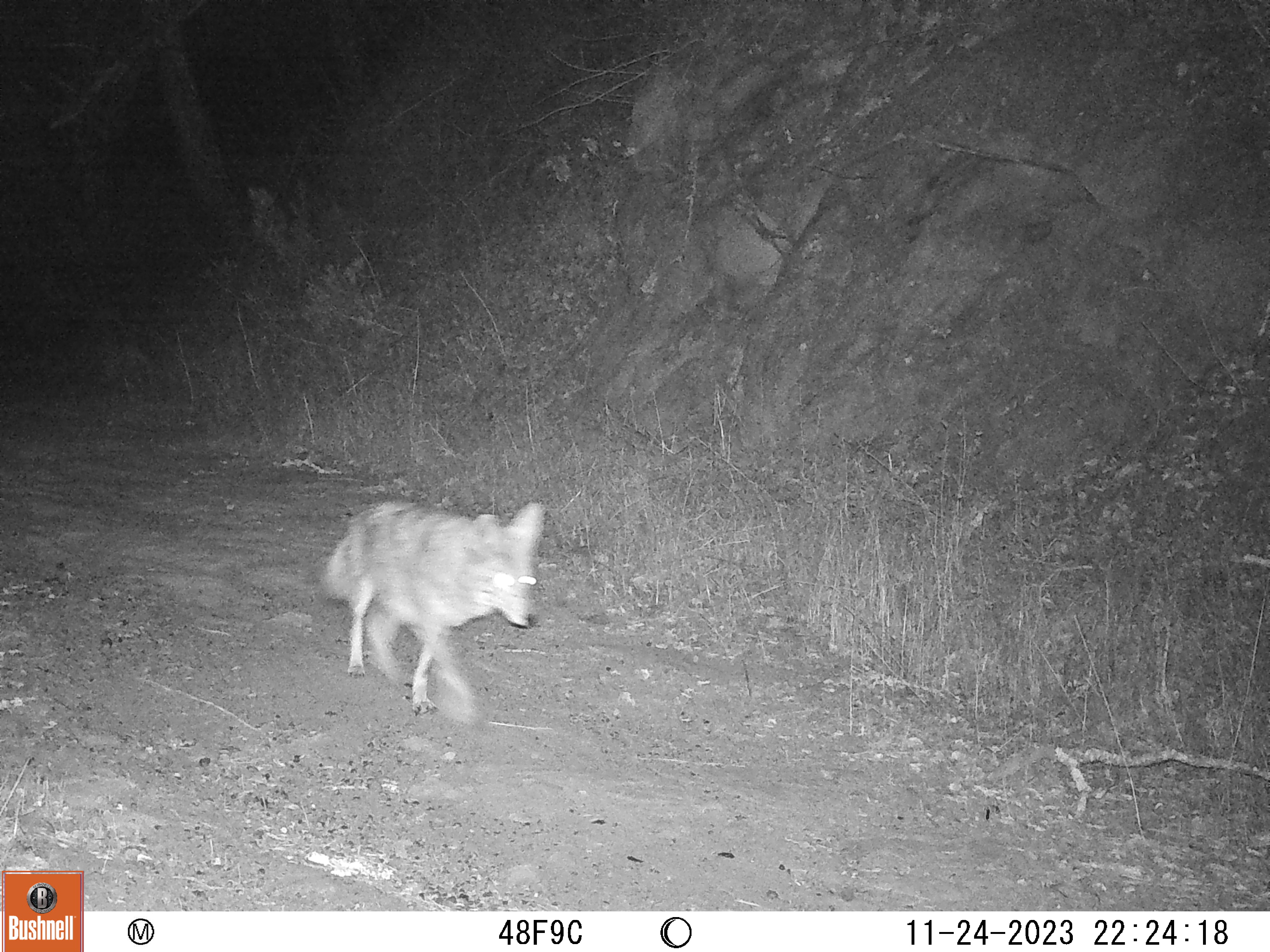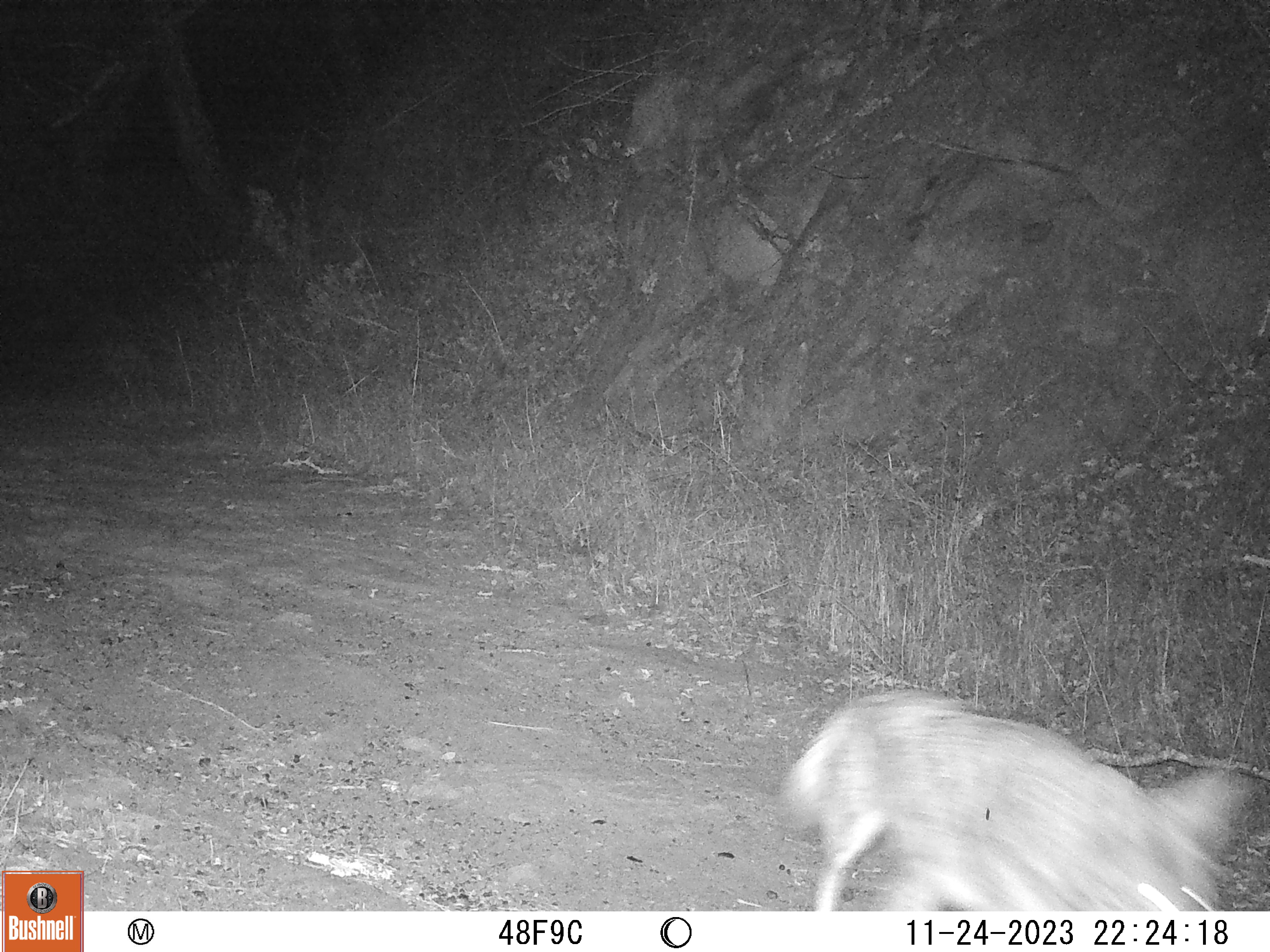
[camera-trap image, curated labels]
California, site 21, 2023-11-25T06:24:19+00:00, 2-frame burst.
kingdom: Animalia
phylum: Chordata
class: Mammalia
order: Carnivora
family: Canidae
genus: Canis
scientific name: Canis latrans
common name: coyote